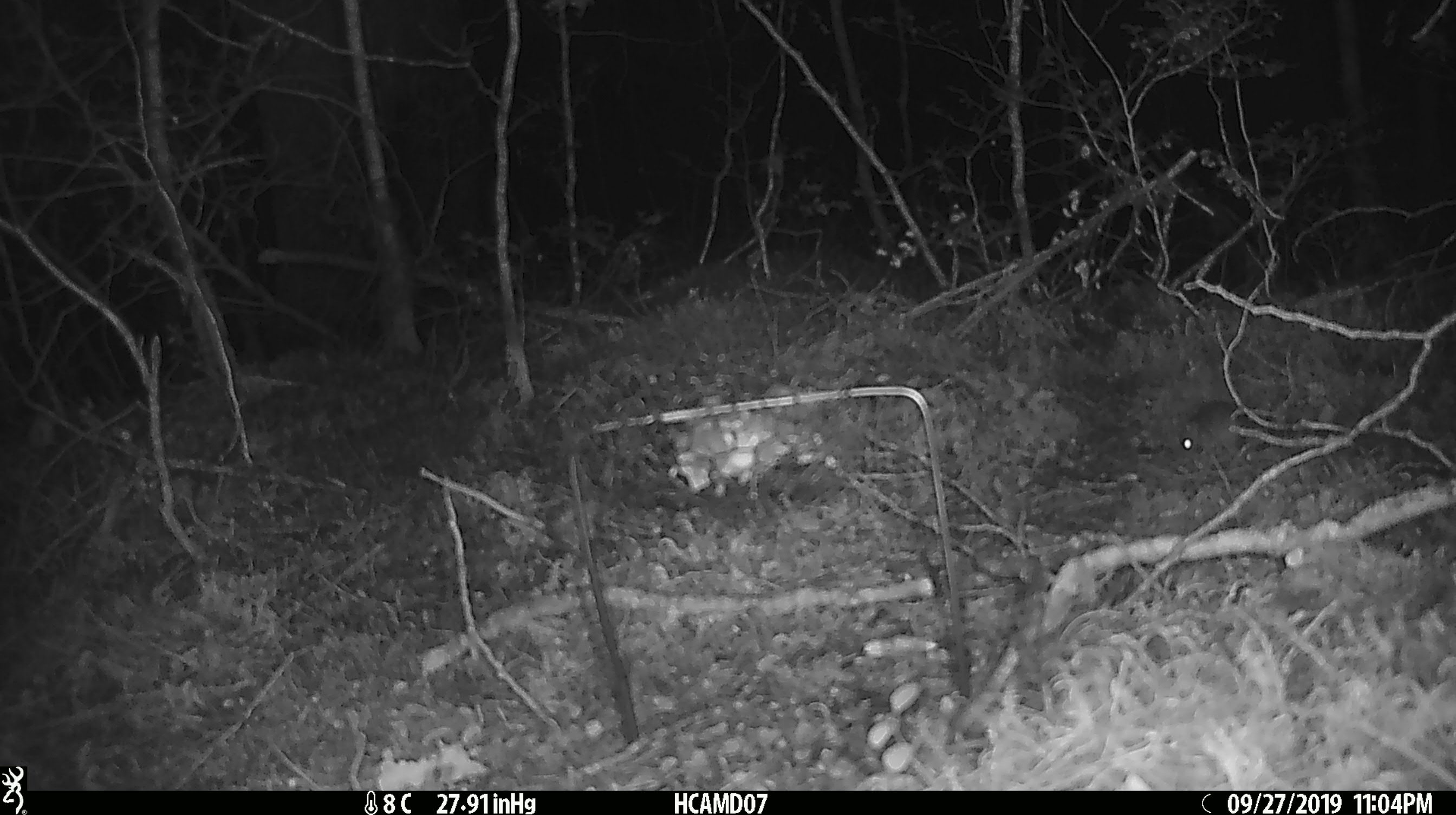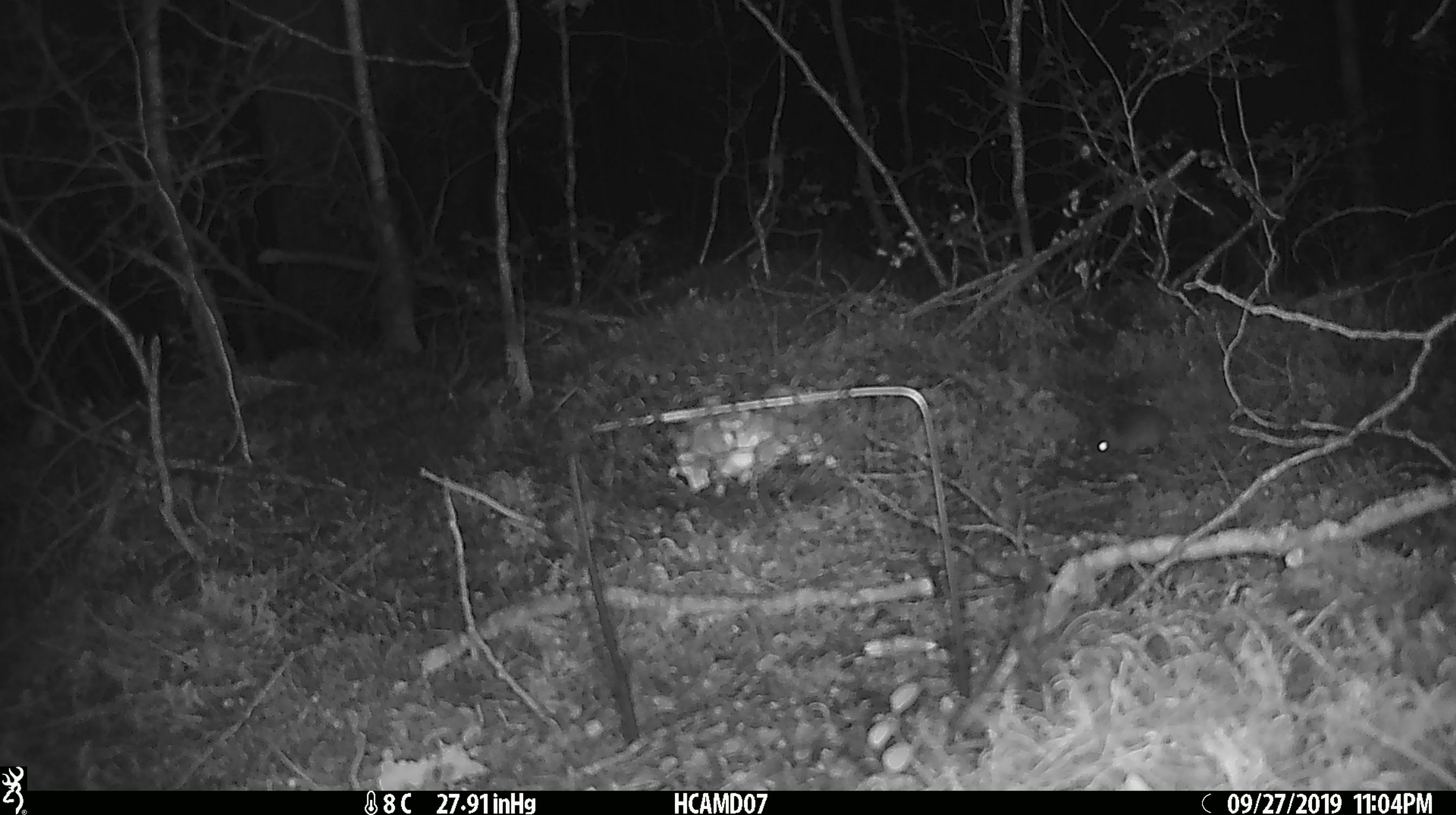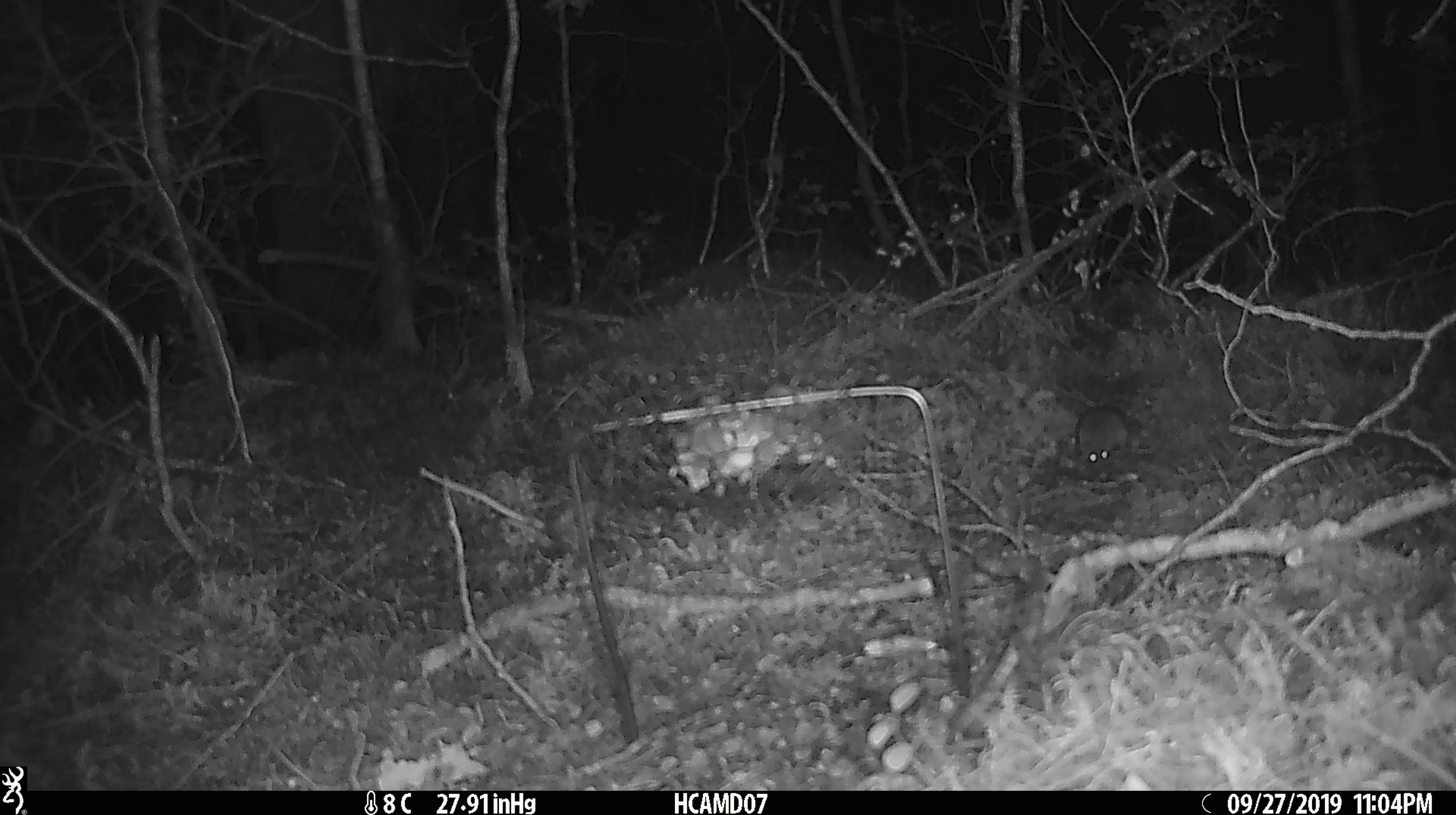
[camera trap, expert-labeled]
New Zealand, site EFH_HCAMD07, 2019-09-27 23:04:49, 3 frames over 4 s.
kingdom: Animalia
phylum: Chordata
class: Mammalia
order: Rodentia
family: Muridae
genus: Mus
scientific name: Mus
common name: mouse